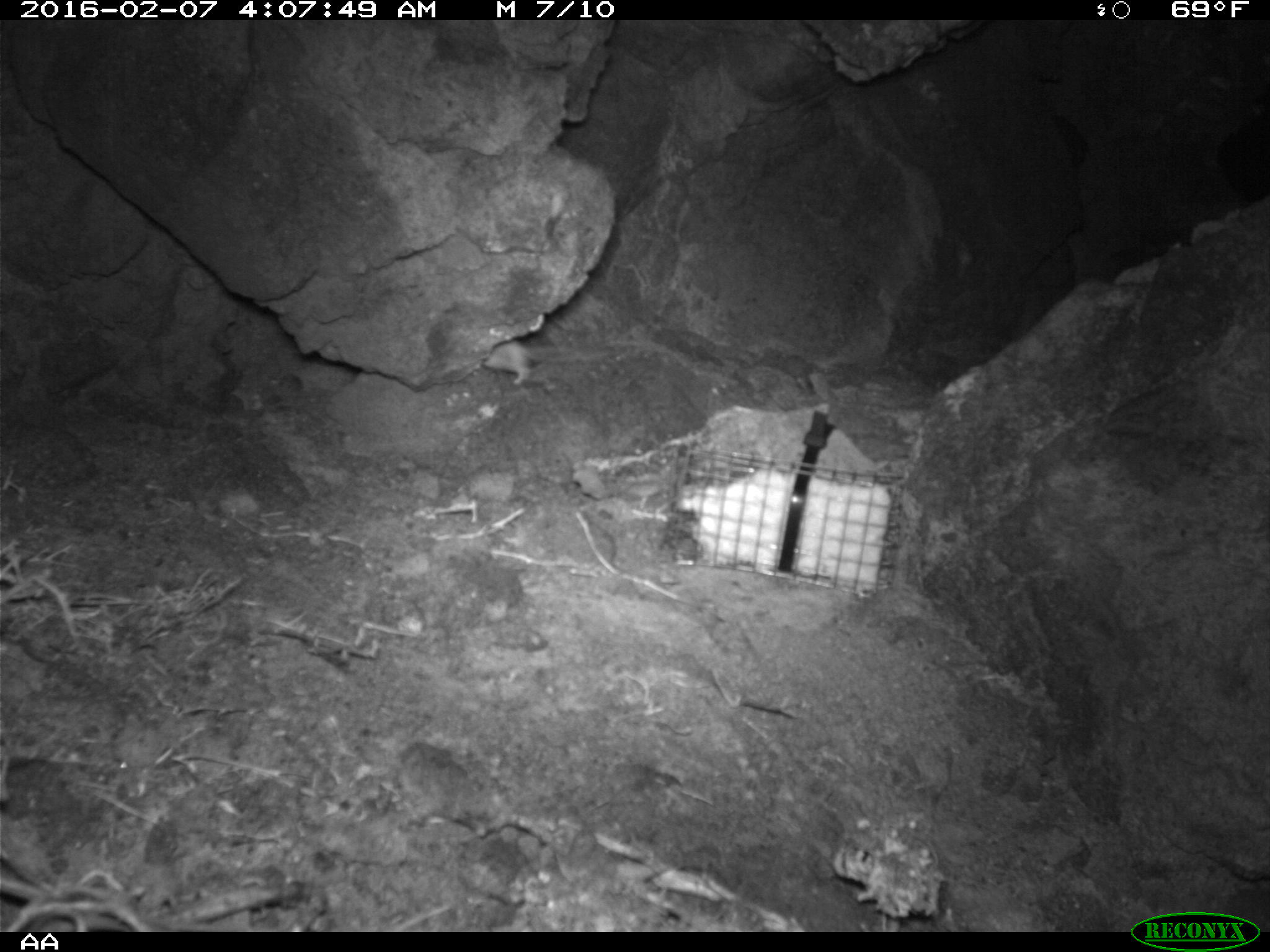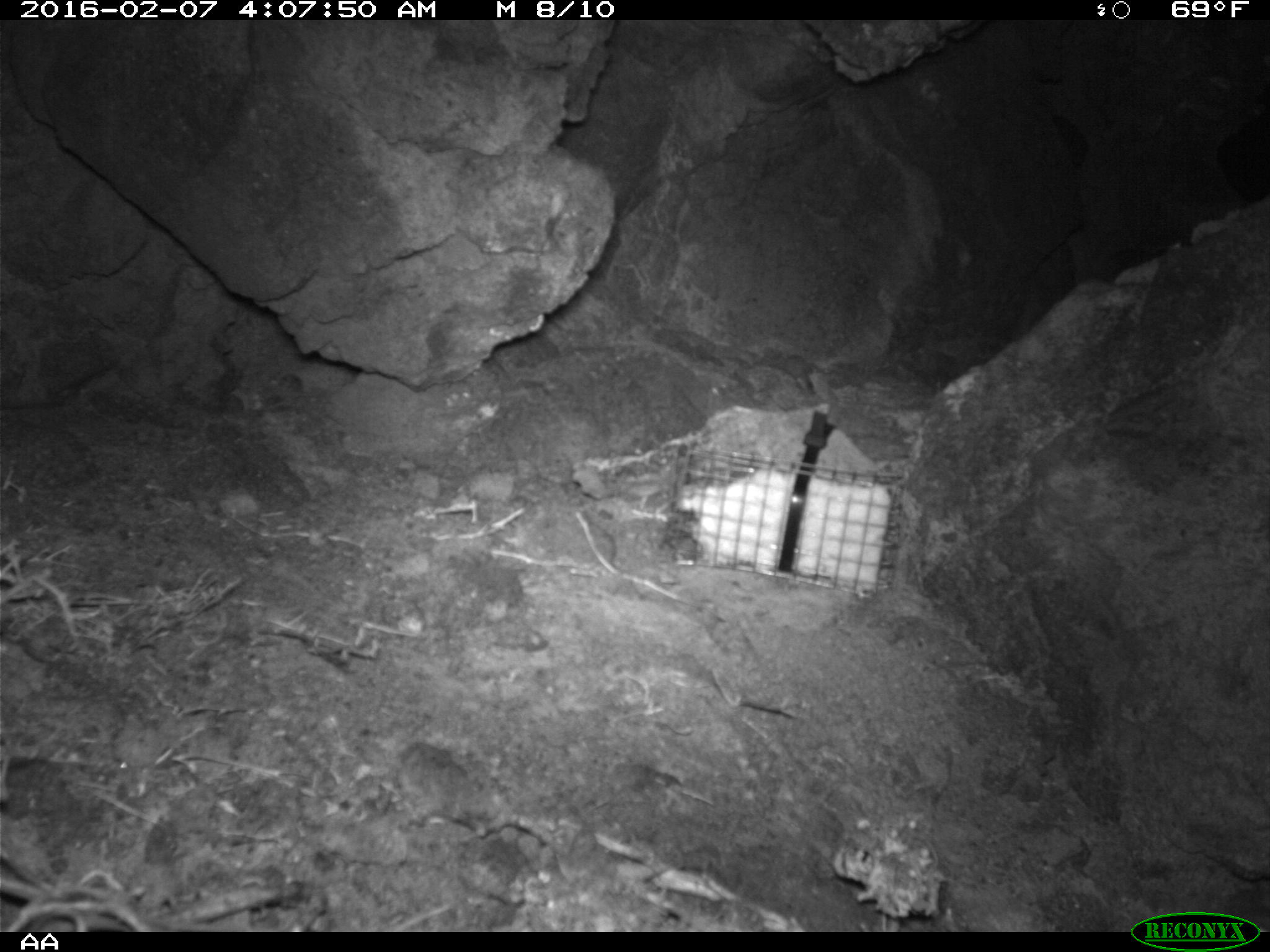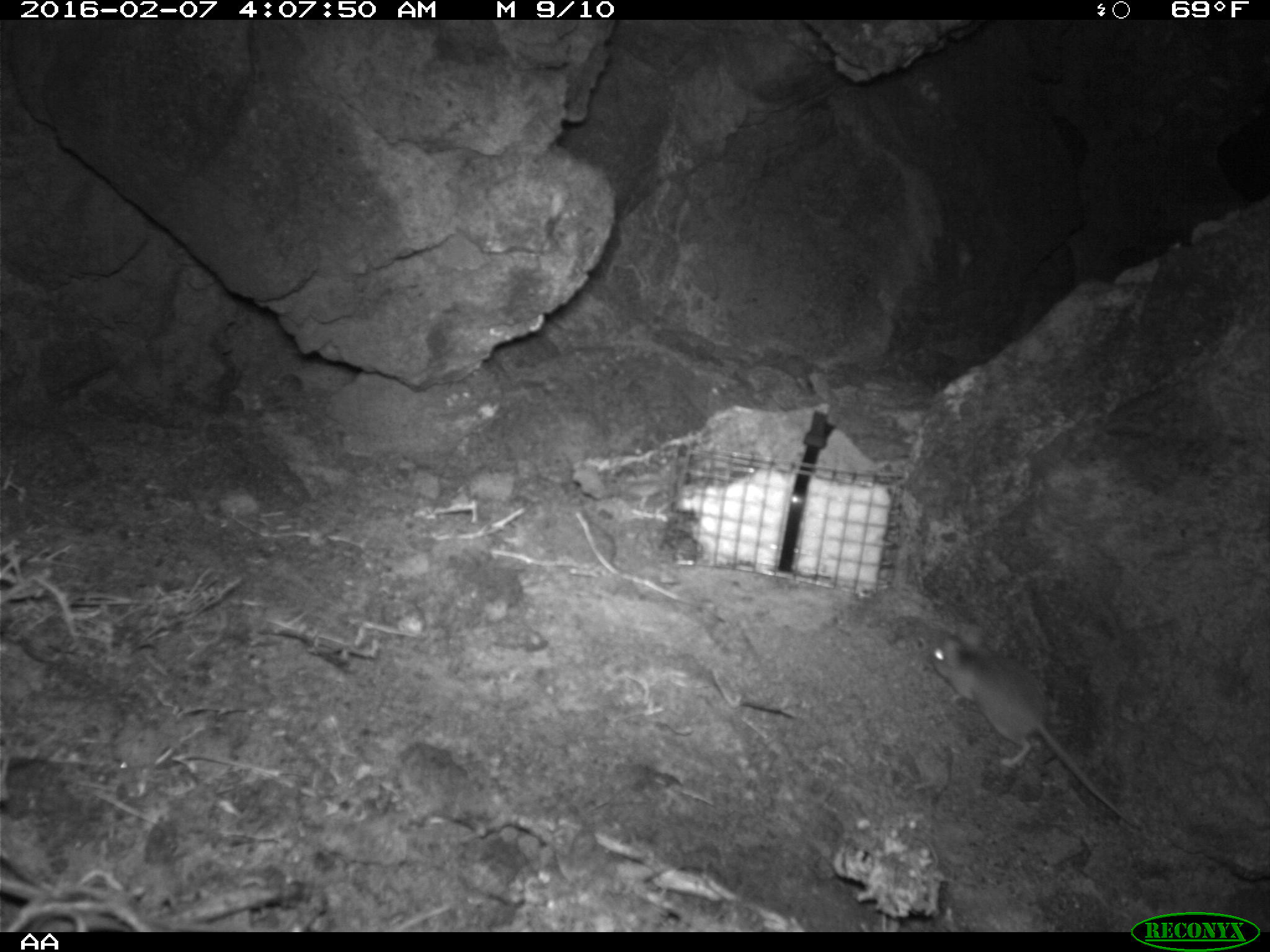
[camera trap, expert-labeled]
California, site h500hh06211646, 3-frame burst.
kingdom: Animalia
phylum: Chordata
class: Mammalia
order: Rodentia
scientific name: Rodentia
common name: rodent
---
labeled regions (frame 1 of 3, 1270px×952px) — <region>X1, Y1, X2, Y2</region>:
rodent: <region>482, 340, 587, 384</region>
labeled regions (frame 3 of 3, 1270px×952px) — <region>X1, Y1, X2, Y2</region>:
rodent: <region>930, 624, 1142, 830</region>